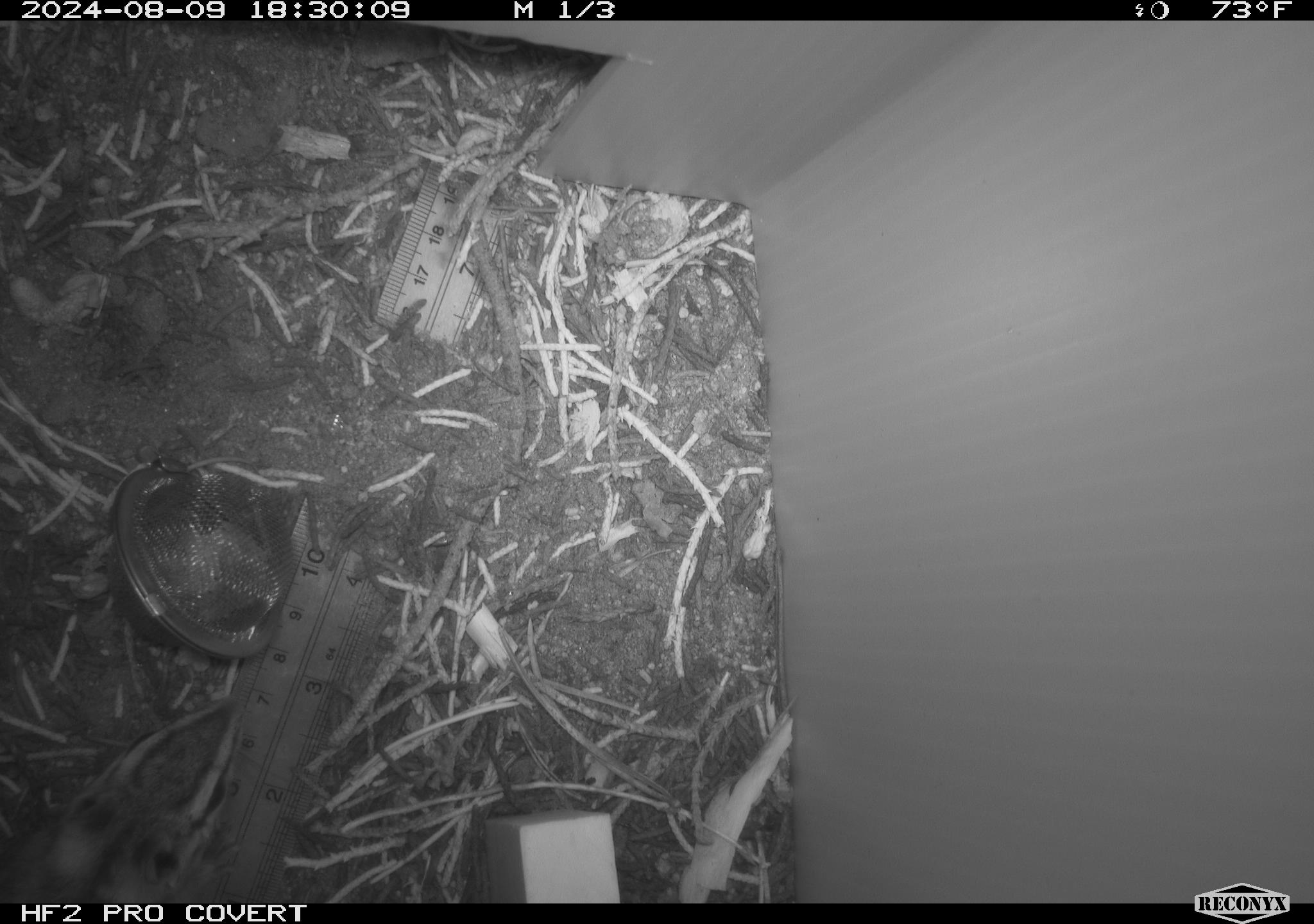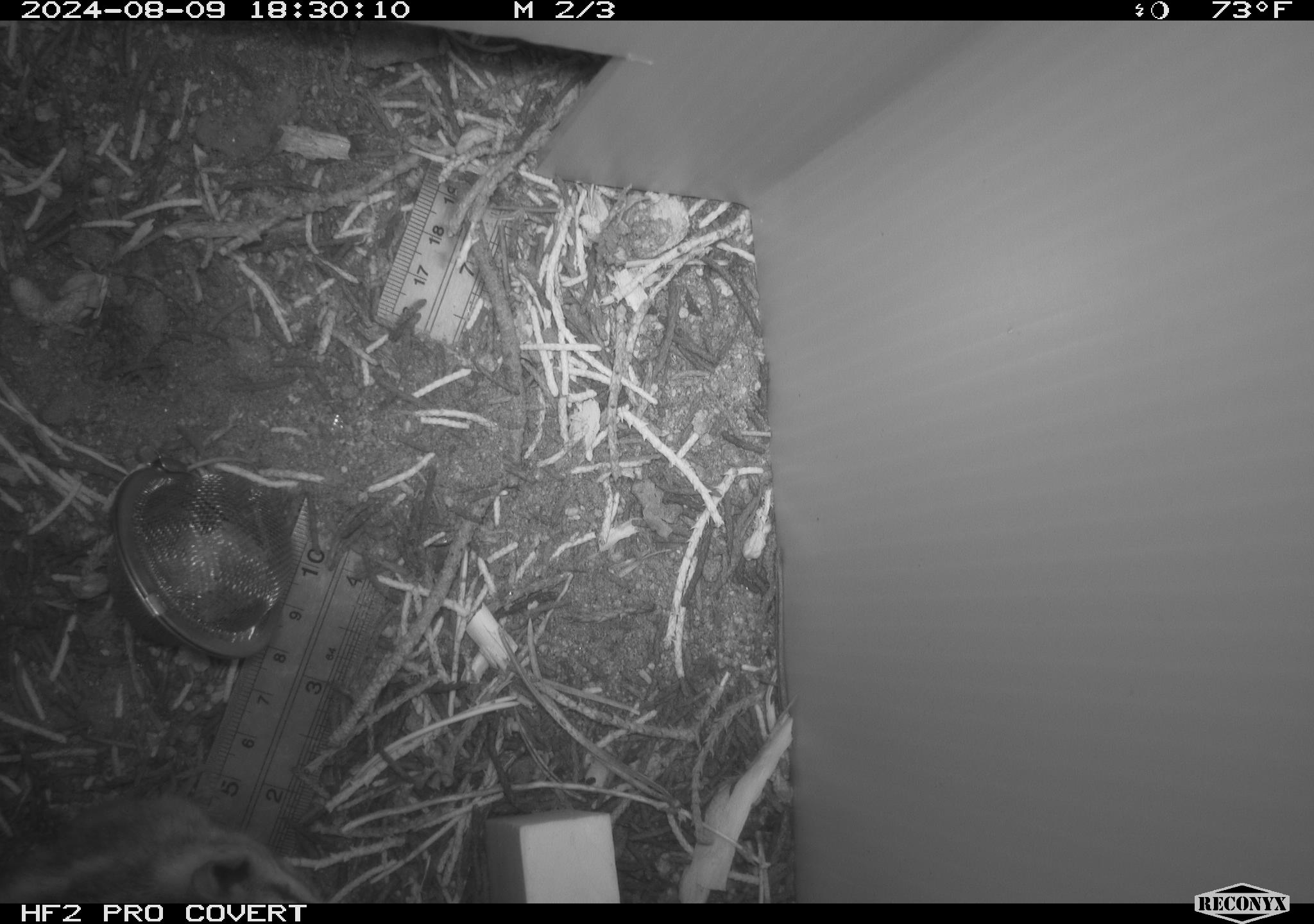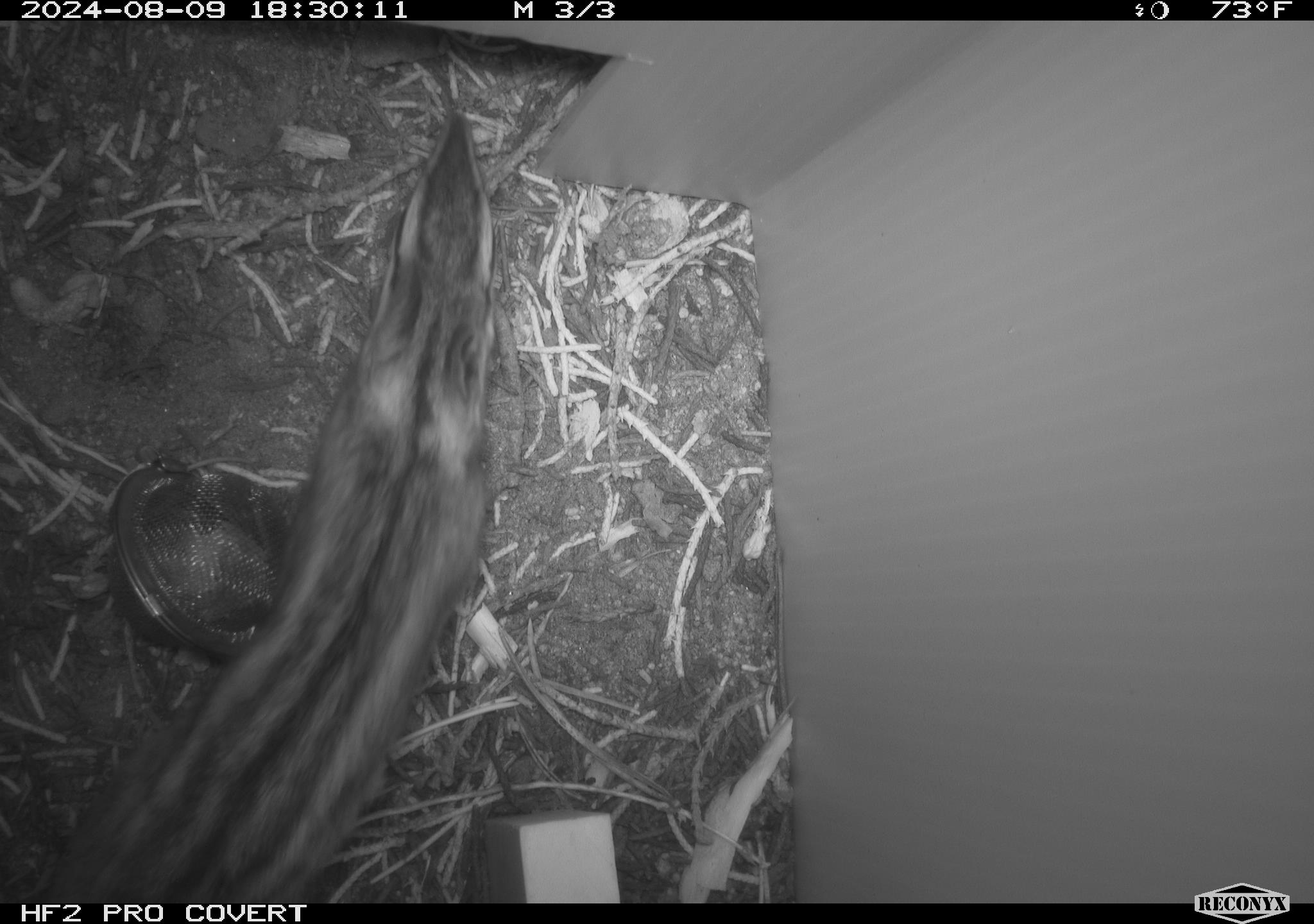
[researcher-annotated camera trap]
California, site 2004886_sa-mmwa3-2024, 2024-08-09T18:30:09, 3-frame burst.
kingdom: Animalia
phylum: Chordata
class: Mammalia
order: Rodentia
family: Sciuridae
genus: Neotamias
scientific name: Neotamias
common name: western chipmunks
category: neotamias species